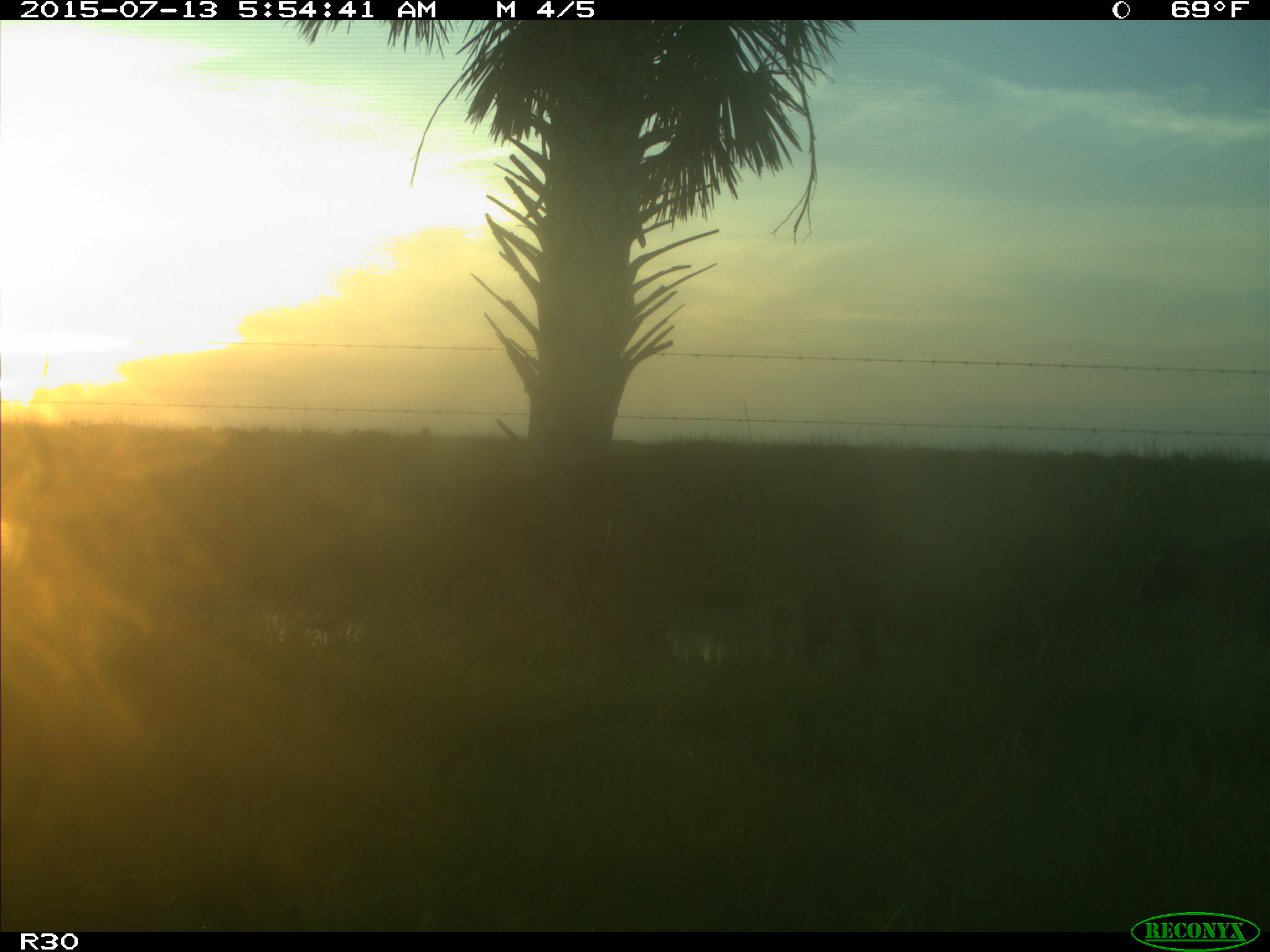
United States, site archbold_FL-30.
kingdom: Animalia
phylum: Chordata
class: Mammalia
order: Artiodactyla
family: Bovidae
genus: Bos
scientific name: Bos taurus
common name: domestic cow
Bos taurus (domestic cow).